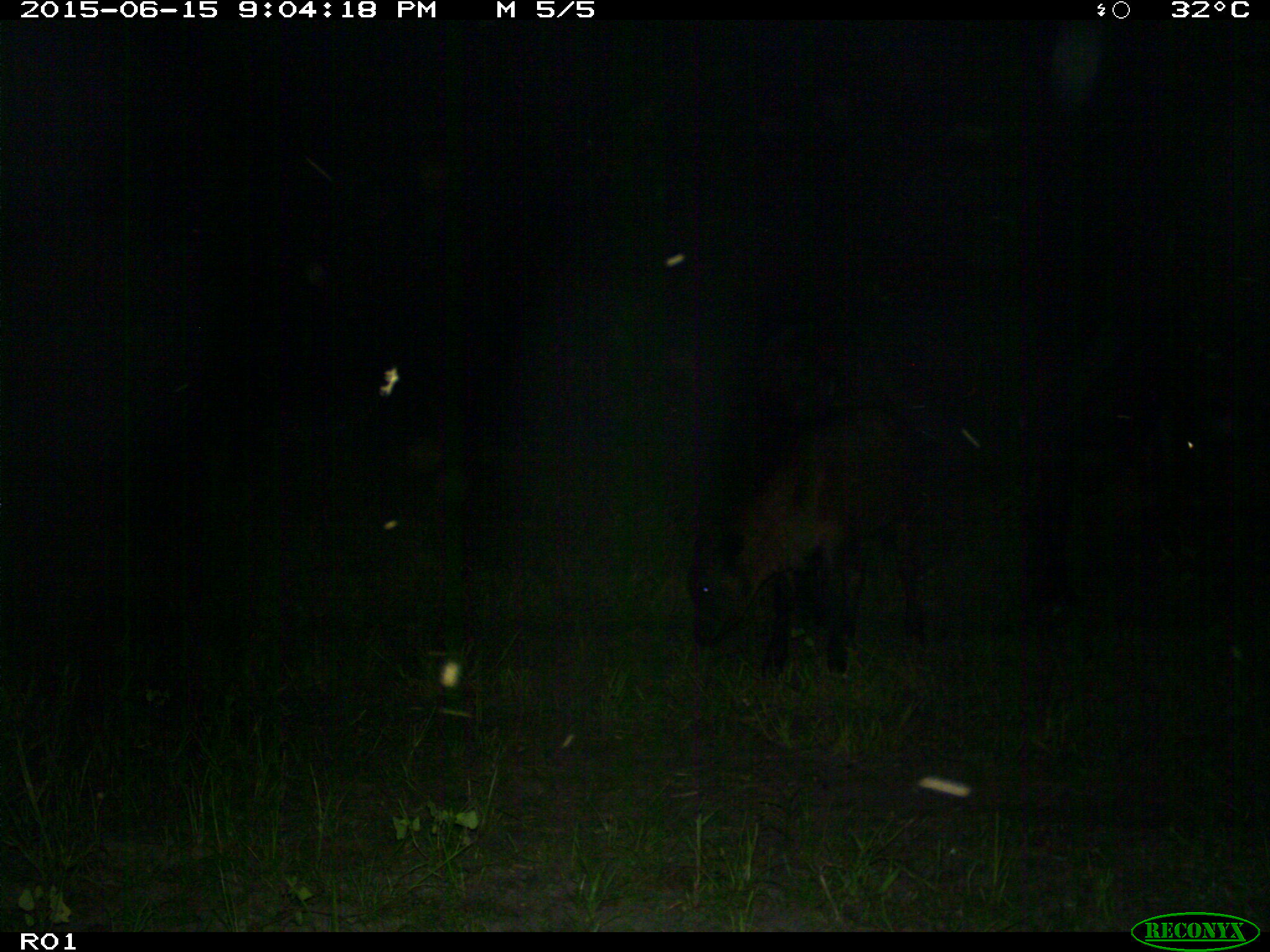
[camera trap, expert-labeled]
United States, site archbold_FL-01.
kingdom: Animalia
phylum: Chordata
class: Mammalia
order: Artiodactyla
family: Bovidae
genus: Bos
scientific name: Bos taurus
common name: domestic cow